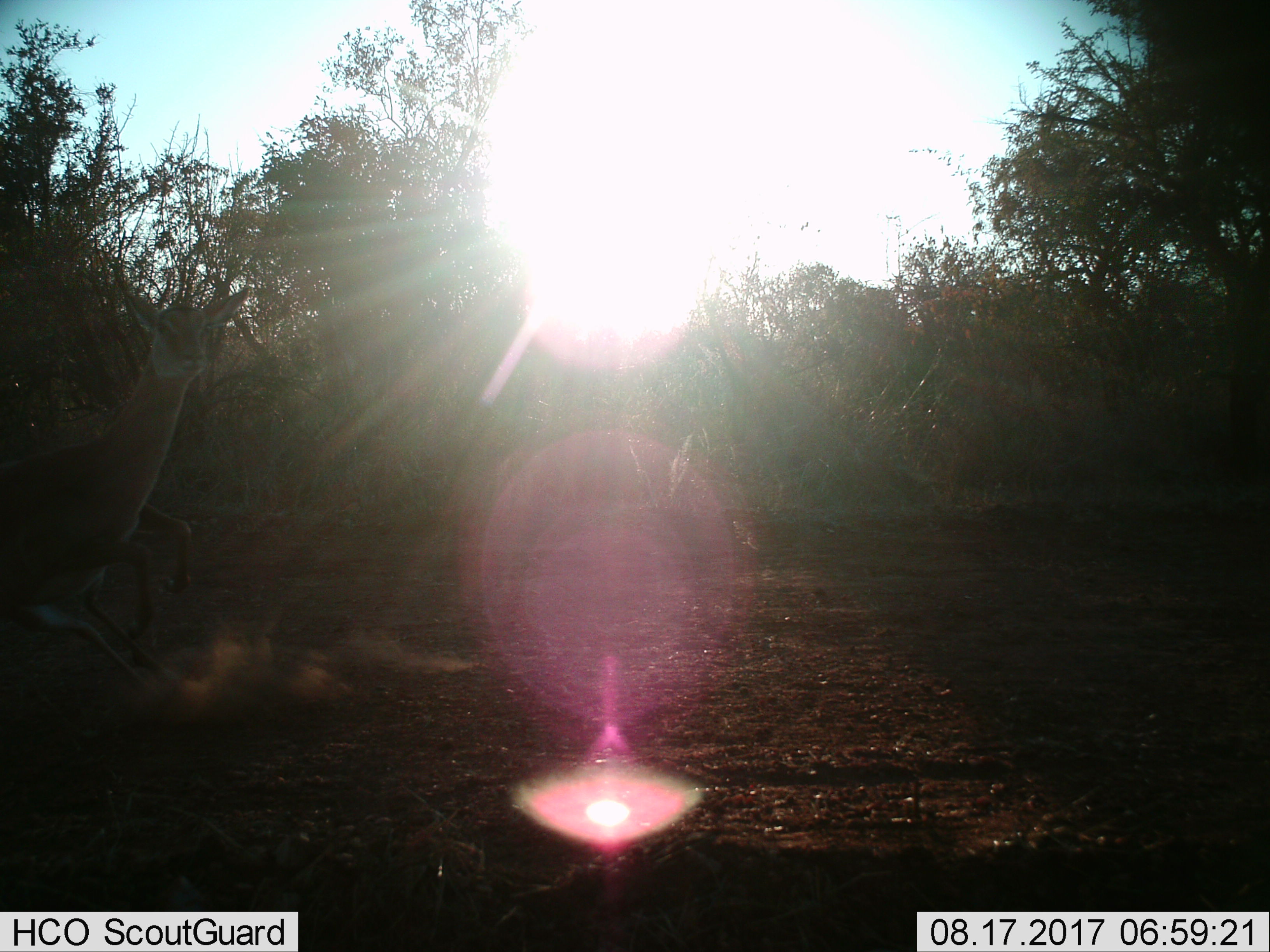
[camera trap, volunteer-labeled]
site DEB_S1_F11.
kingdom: Animalia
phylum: Chordata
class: Mammalia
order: Artiodactyla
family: Bovidae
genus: Aepyceros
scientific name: Aepyceros melampus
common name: impala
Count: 1.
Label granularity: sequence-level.